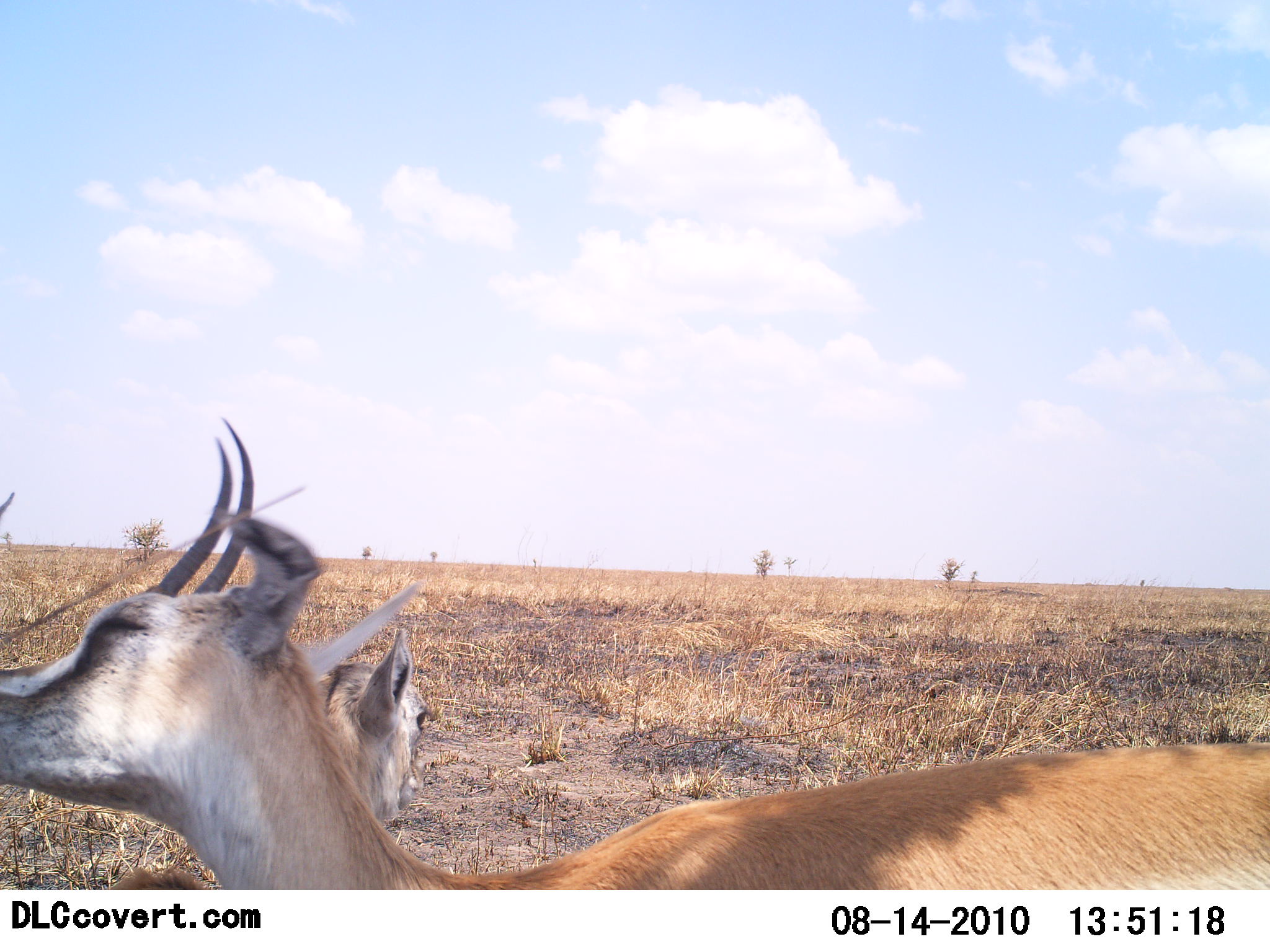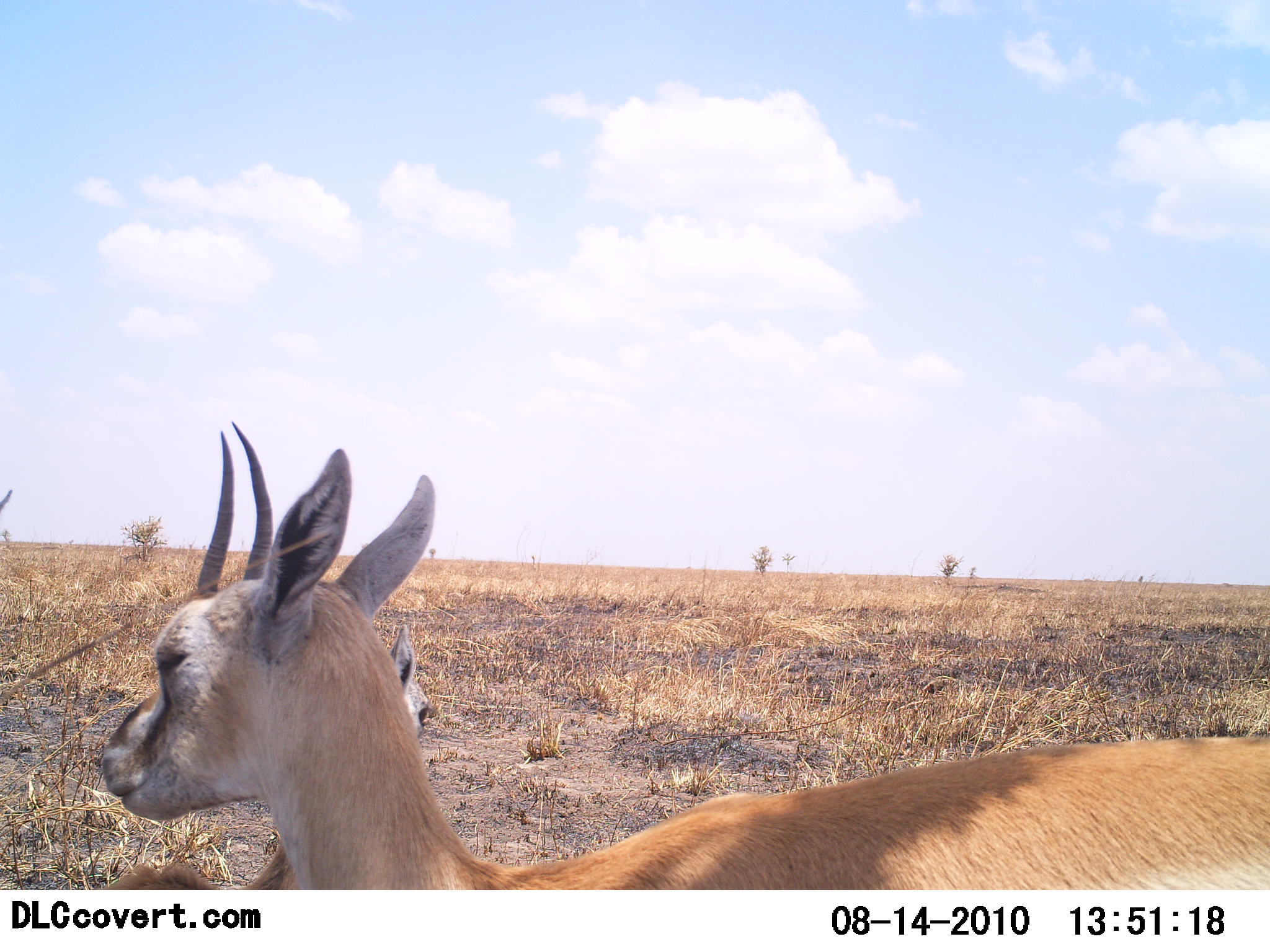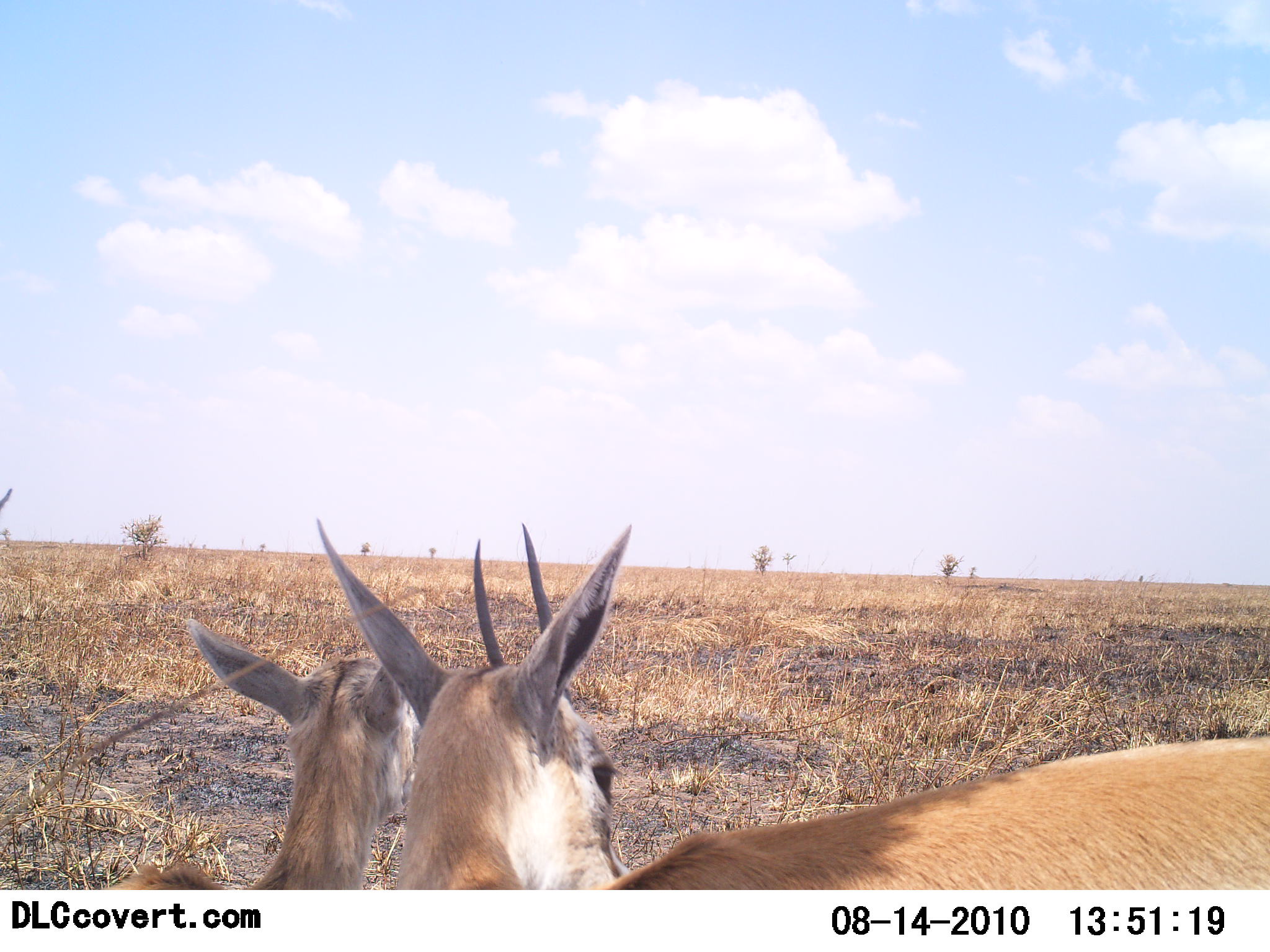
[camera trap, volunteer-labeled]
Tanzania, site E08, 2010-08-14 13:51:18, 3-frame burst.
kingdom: Animalia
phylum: Chordata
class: Mammalia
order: Artiodactyla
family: Bovidae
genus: Eudorcas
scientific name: Eudorcas thomsonii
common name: thomson's gazelle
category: gazellethomsons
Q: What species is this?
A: Gazellethomsons (thomson's gazelle) (Eudorcas thomsonii).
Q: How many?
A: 2.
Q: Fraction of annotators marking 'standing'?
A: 80%.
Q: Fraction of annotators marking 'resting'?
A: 20%.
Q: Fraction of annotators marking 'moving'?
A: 13%.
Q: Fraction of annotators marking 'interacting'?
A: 0%.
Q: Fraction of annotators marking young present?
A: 20%.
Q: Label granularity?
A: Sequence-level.